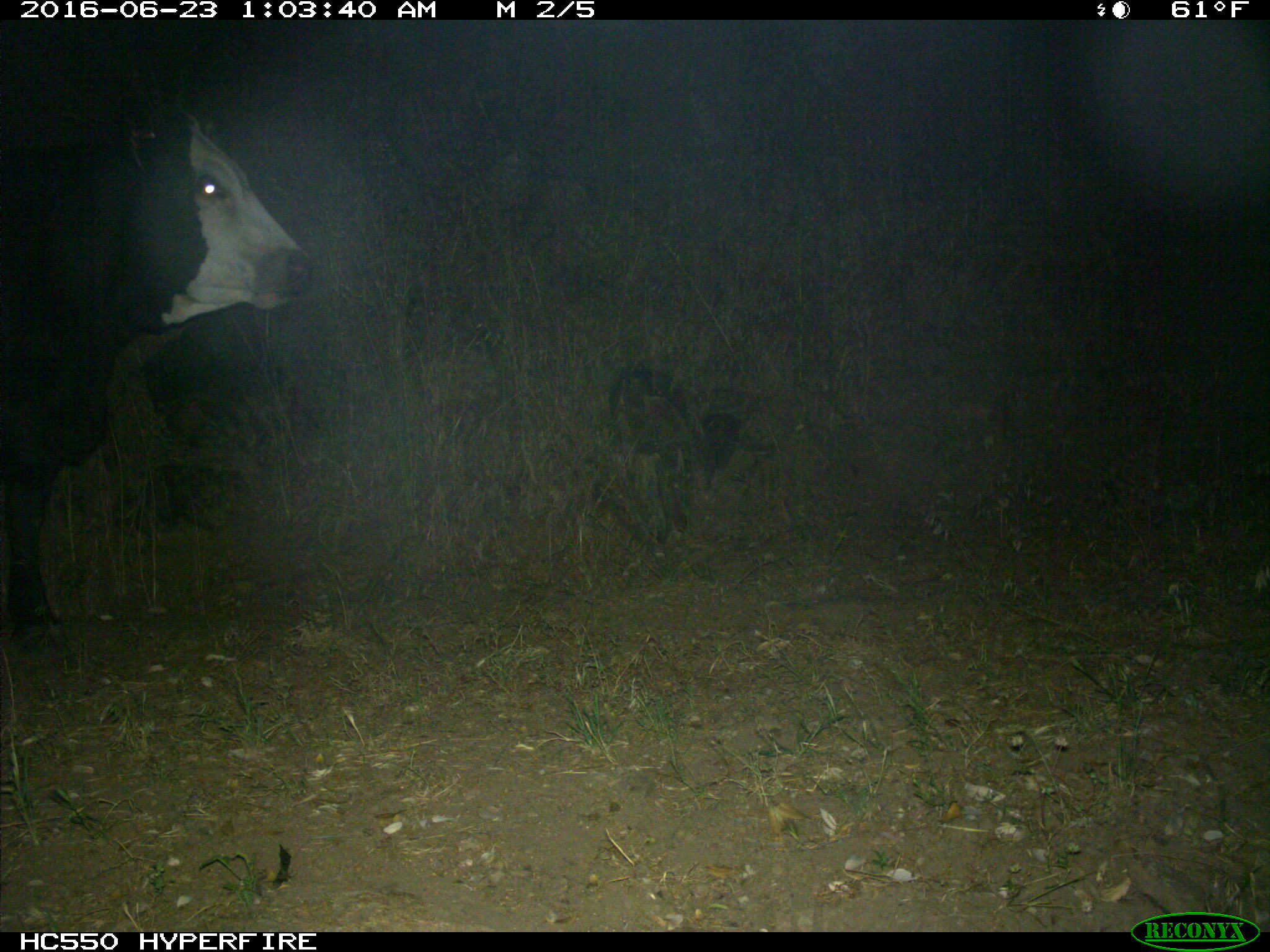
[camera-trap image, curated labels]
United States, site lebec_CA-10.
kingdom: Animalia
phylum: Chordata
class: Mammalia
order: Artiodactyla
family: Bovidae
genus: Bos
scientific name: Bos taurus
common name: domestic cow